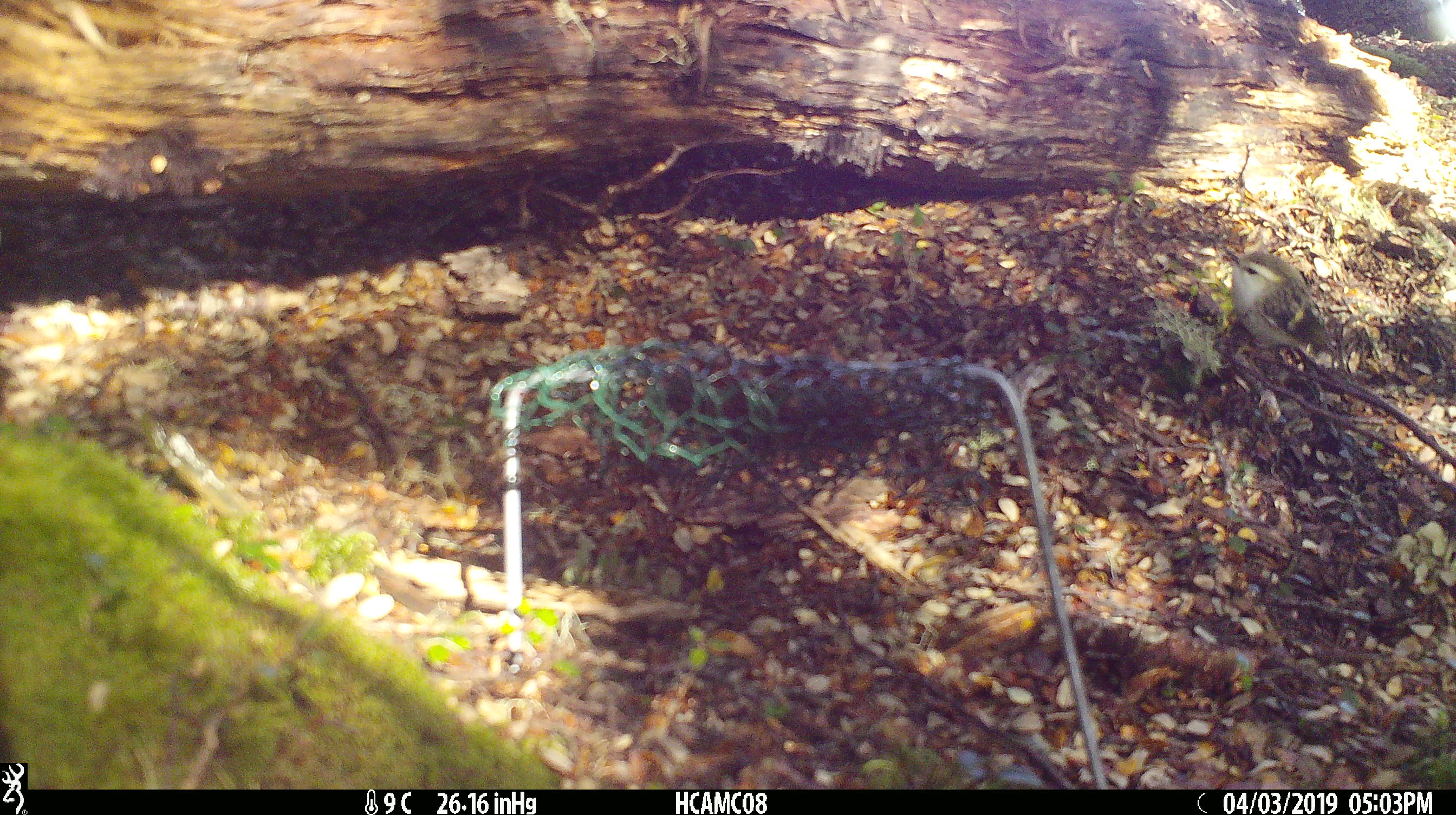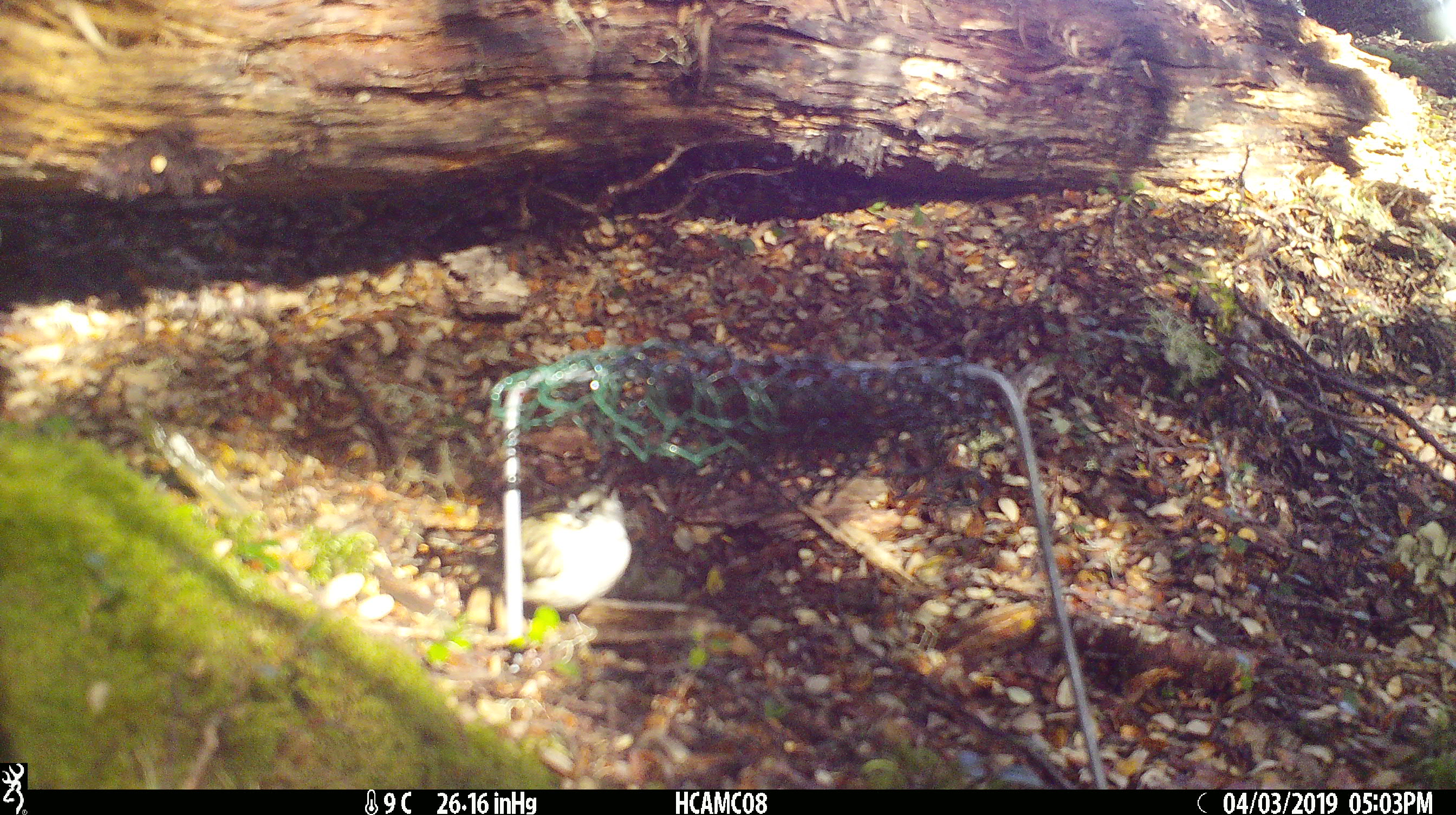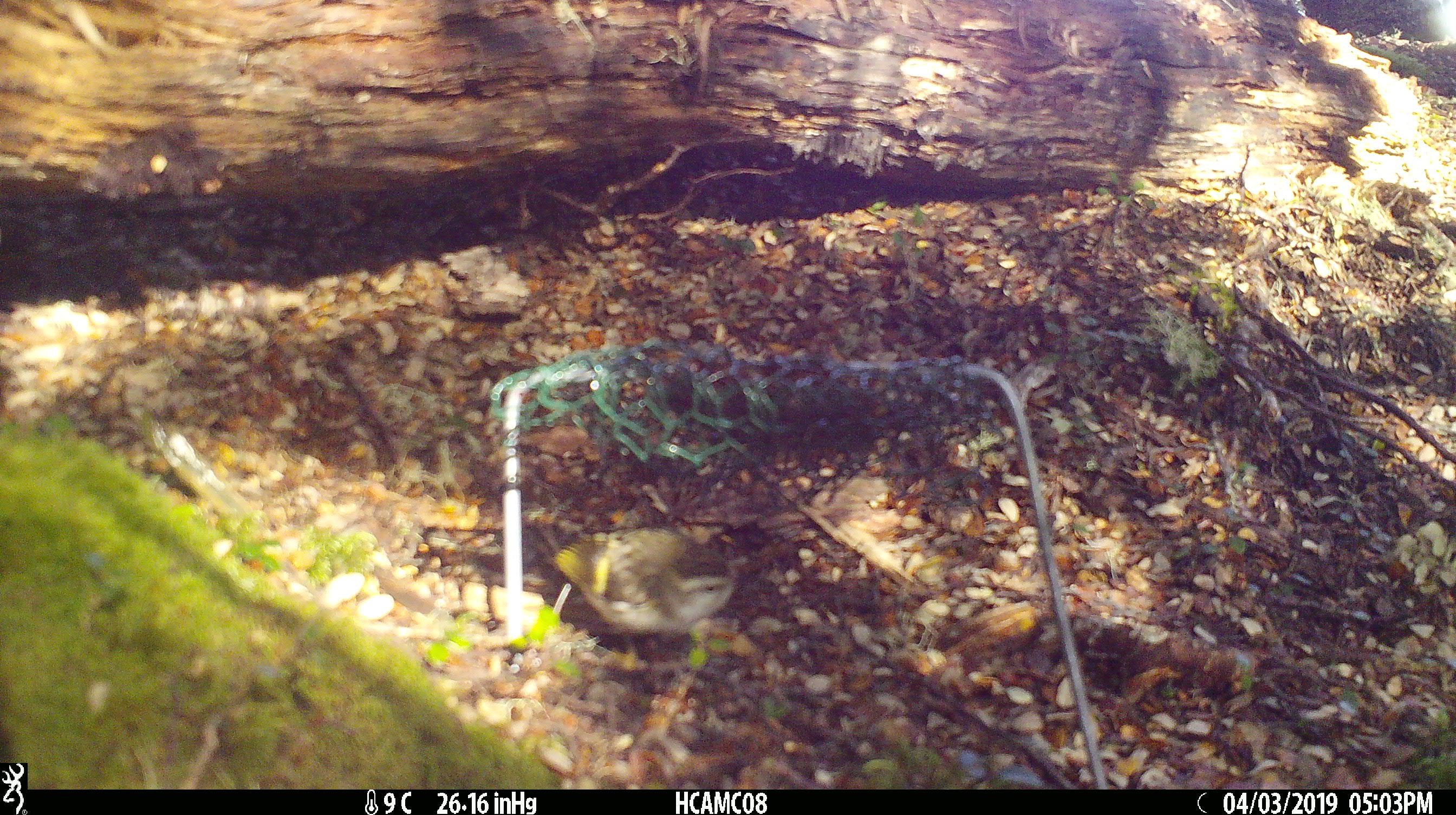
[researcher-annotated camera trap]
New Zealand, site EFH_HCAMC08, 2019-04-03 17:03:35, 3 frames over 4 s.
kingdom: Animalia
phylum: Chordata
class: Aves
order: Passeriformes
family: Acanthisittidae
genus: Acanthisitta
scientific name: Acanthisitta chloris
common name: rifleman